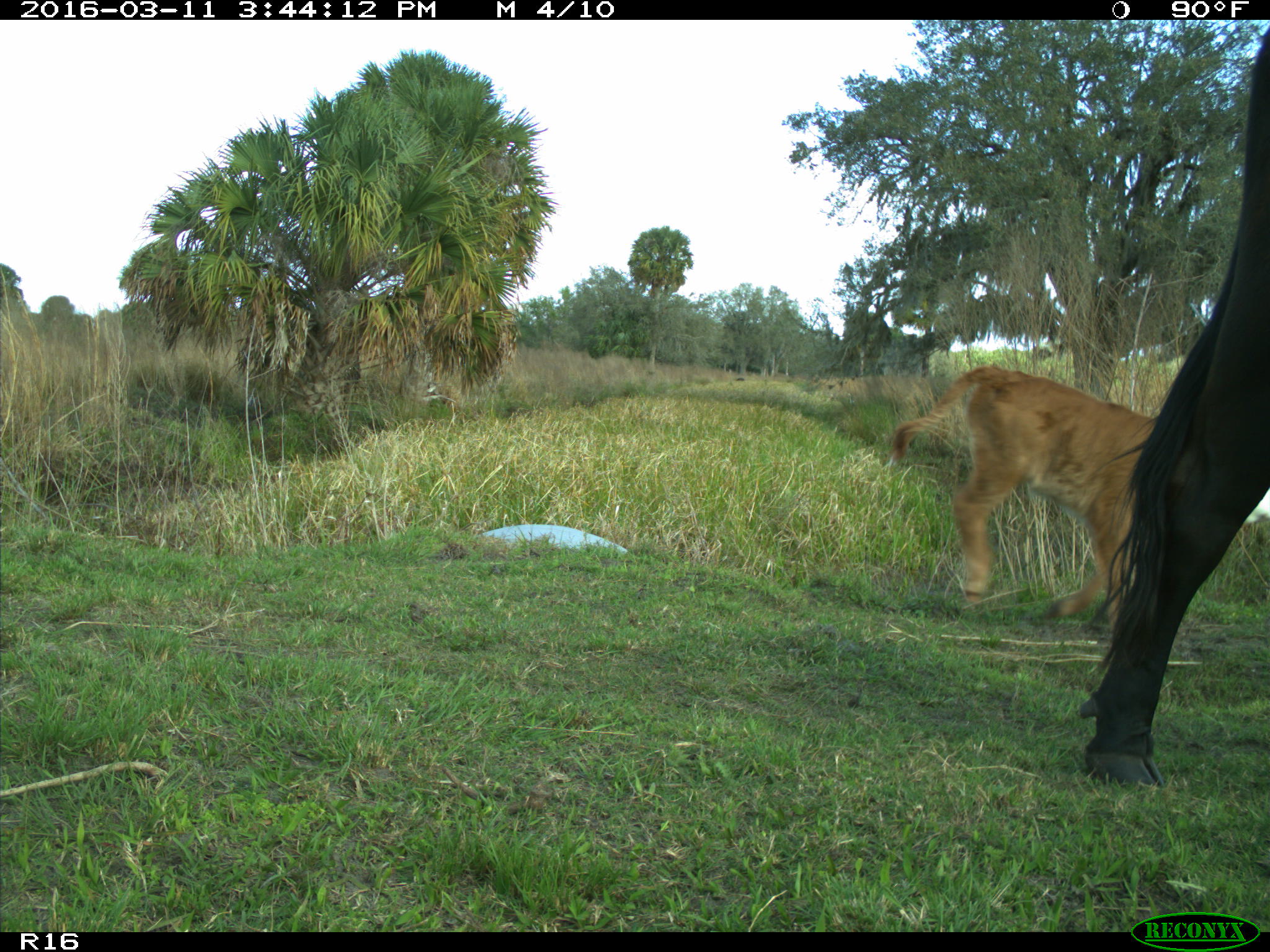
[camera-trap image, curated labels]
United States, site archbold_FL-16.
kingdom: Animalia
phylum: Chordata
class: Mammalia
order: Artiodactyla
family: Bovidae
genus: Bos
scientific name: Bos taurus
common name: domestic cow